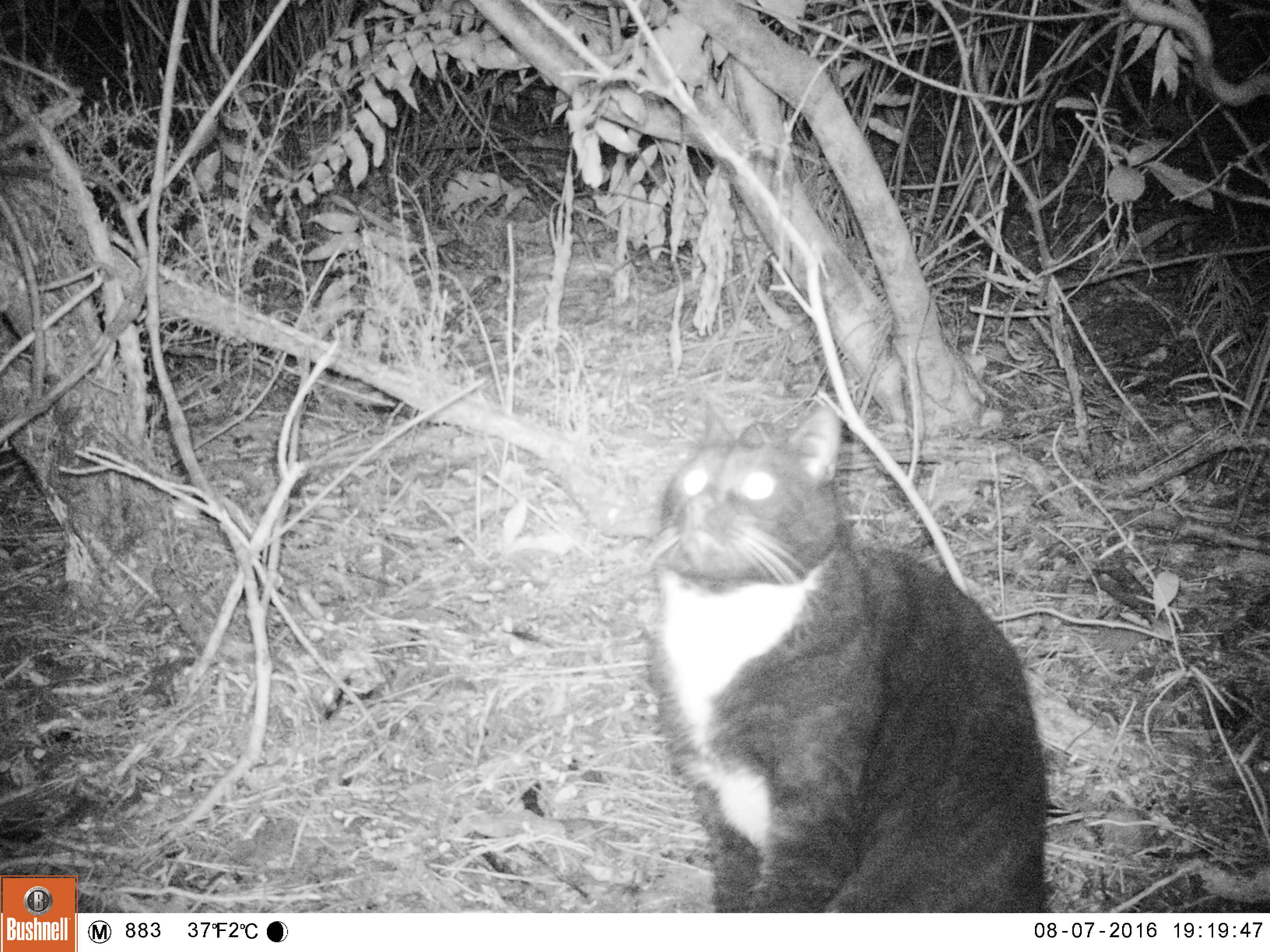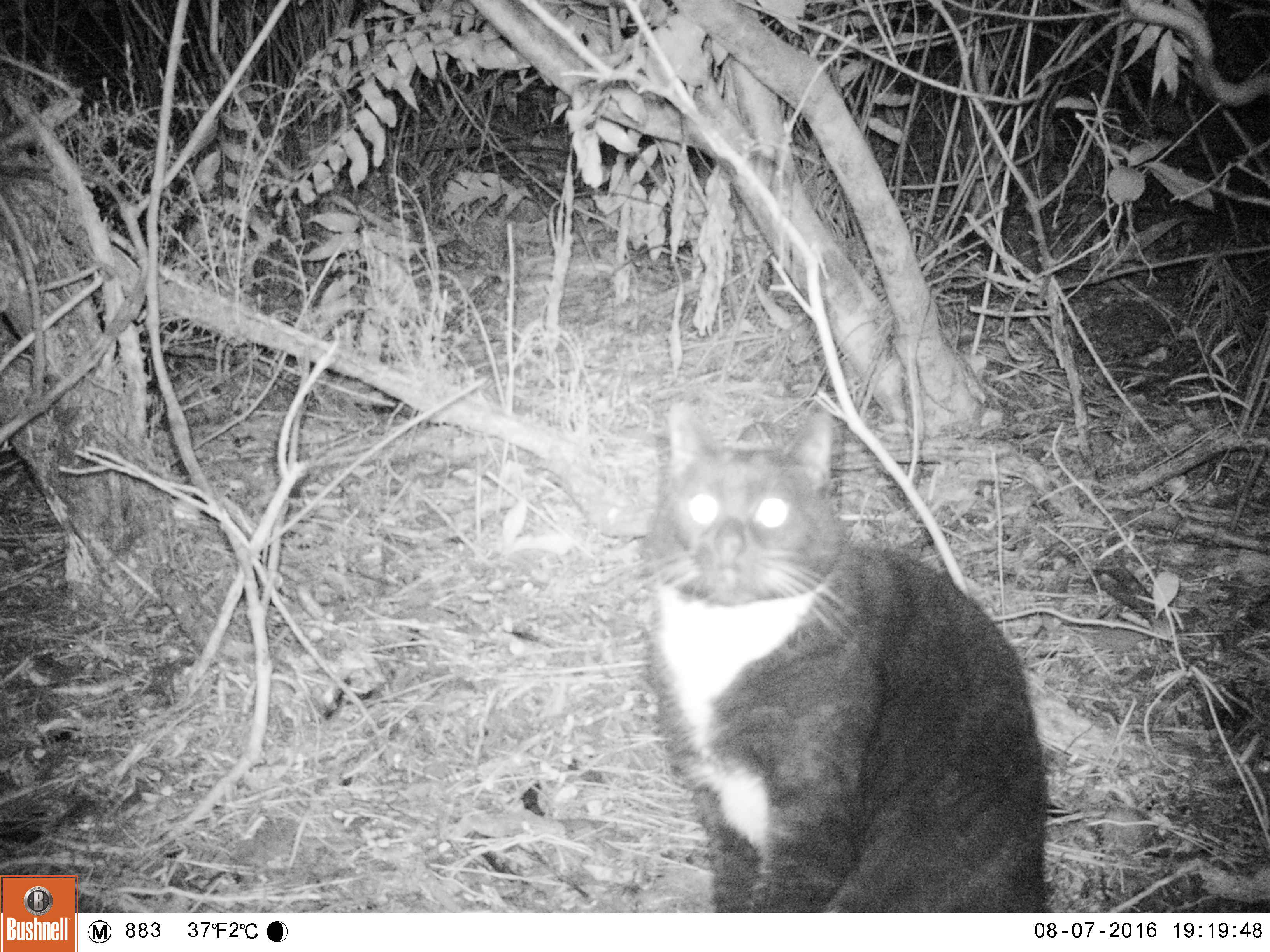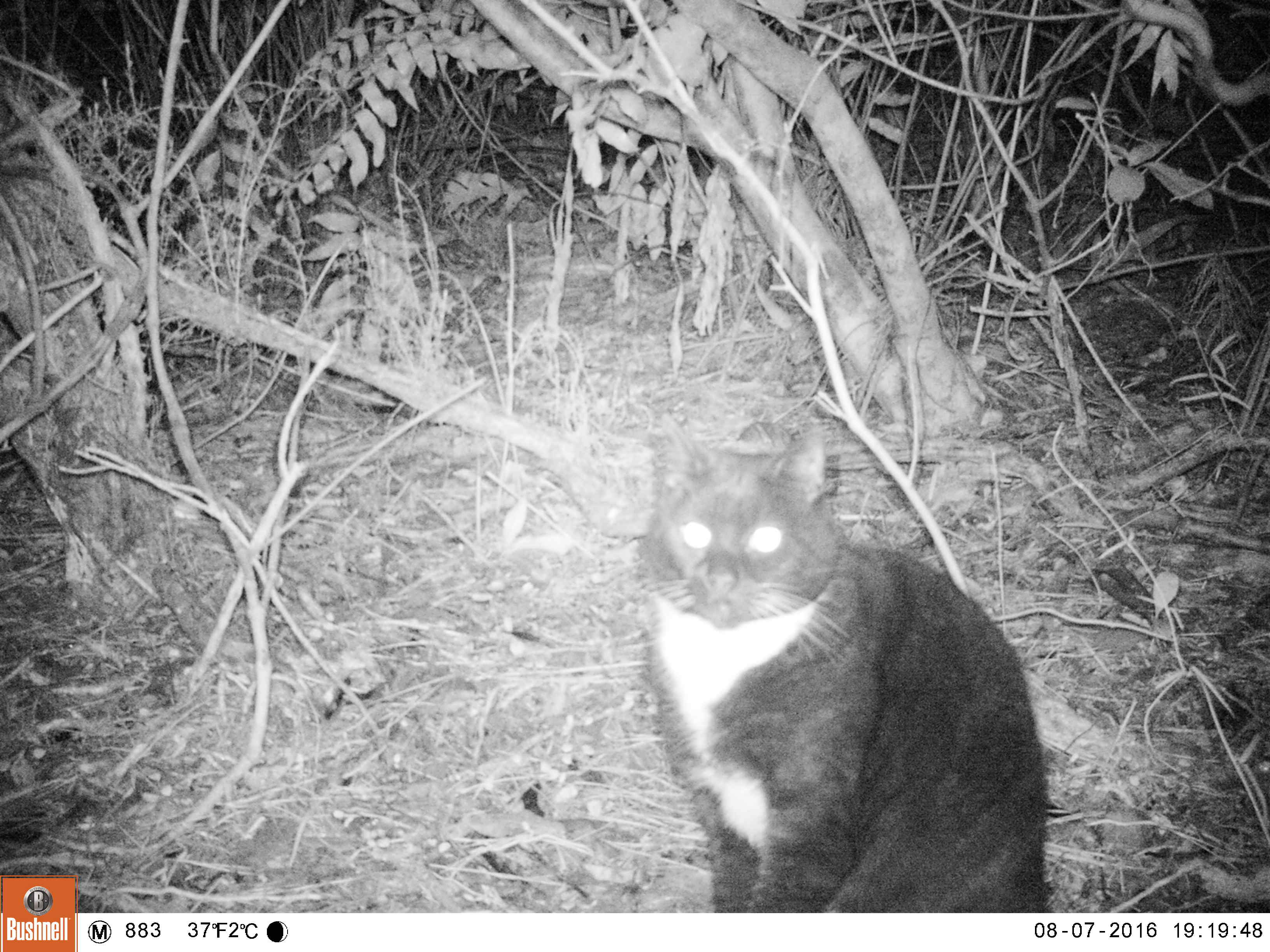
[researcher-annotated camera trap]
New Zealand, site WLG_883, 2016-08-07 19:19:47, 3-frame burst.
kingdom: Animalia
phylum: Chordata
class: Mammalia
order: Carnivora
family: Felidae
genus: Felis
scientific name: Felis catus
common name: domestic cat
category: cat